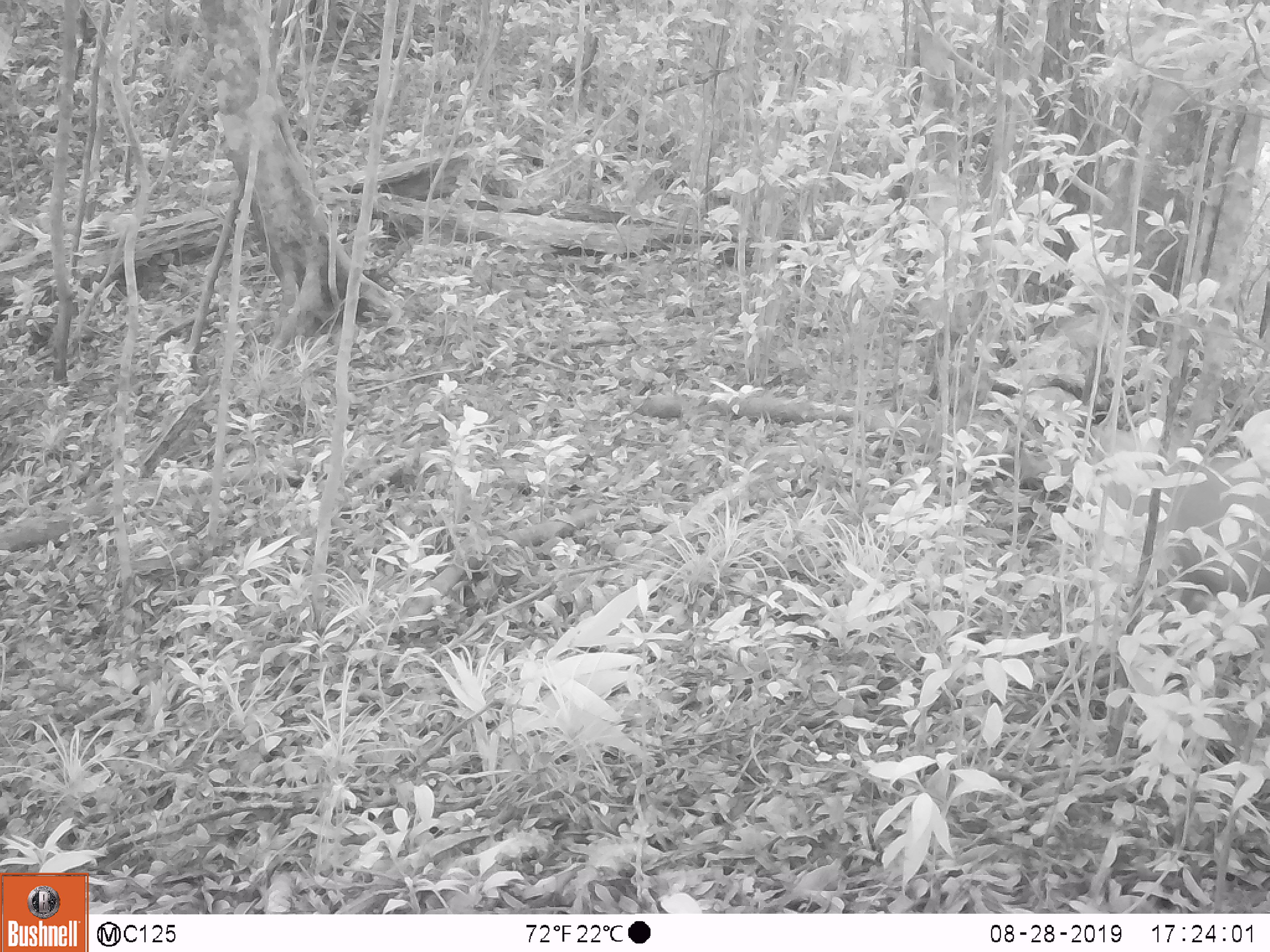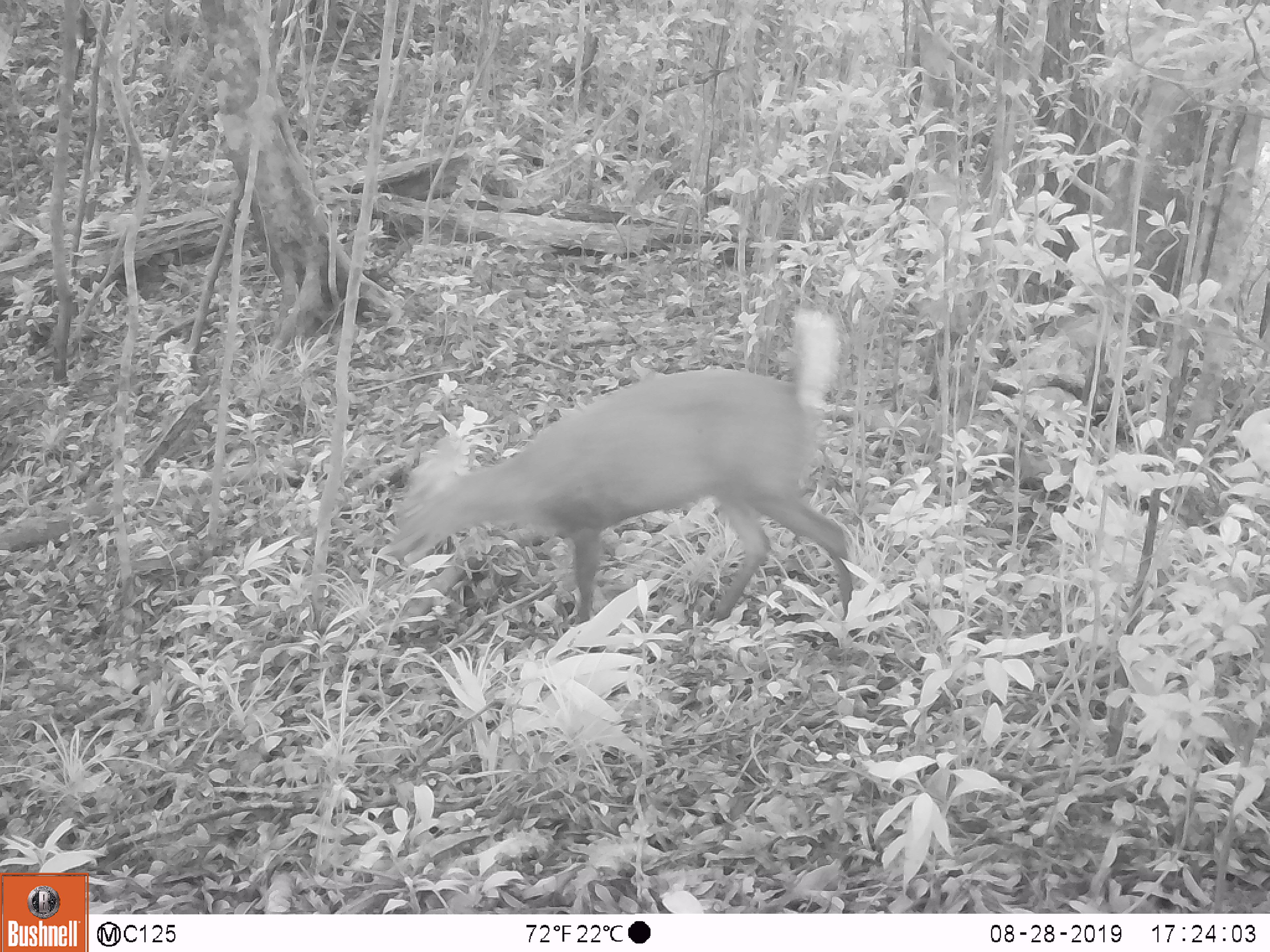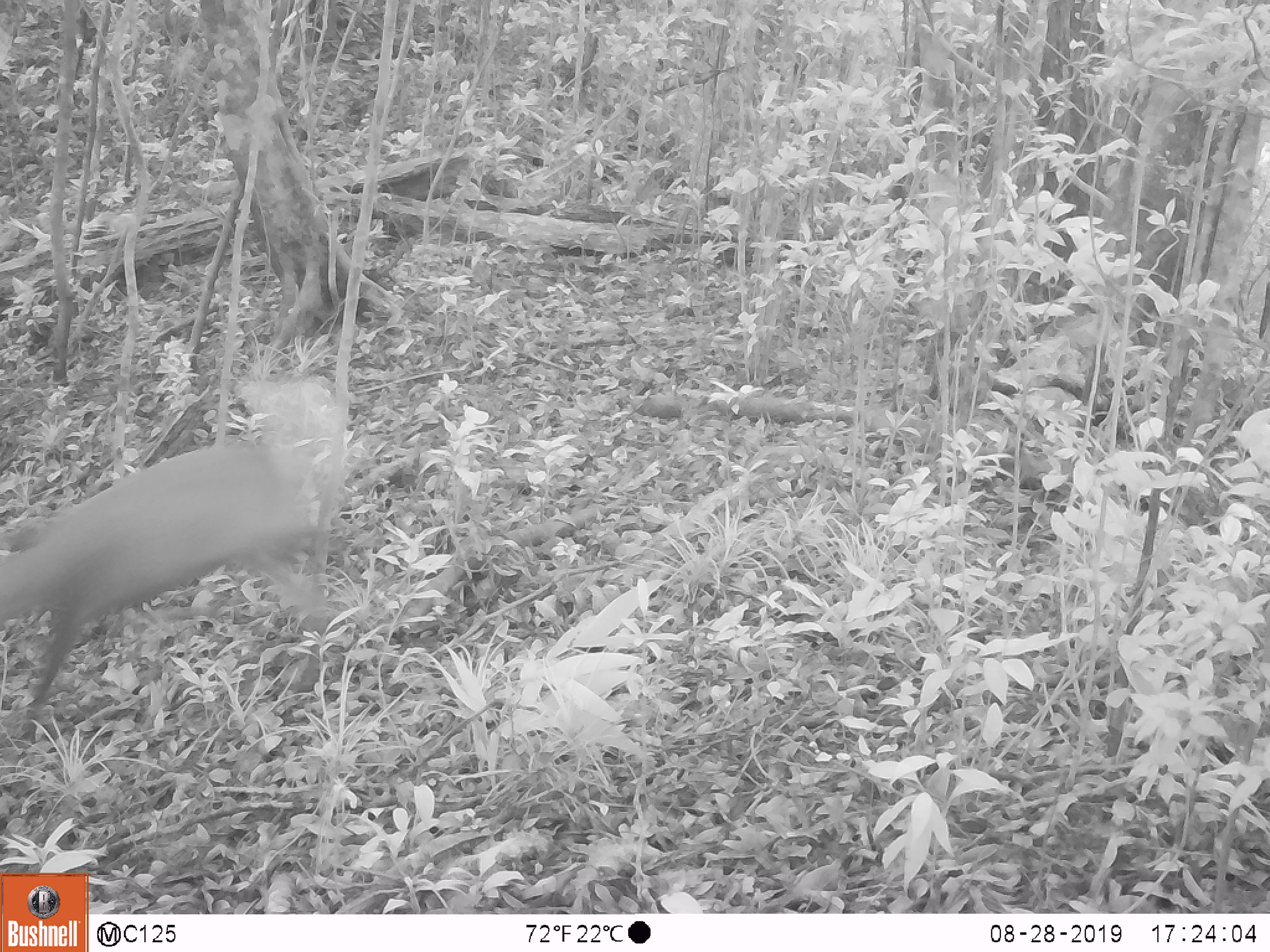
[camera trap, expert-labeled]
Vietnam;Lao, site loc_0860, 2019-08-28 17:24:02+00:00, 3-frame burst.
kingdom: Animalia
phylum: Chordata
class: Mammalia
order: Artiodactyla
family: Cervidae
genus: Muntiacus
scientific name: Muntiacus rooseveltorum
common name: roosevelt's muntjac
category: roosevelts muntjac group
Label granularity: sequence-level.